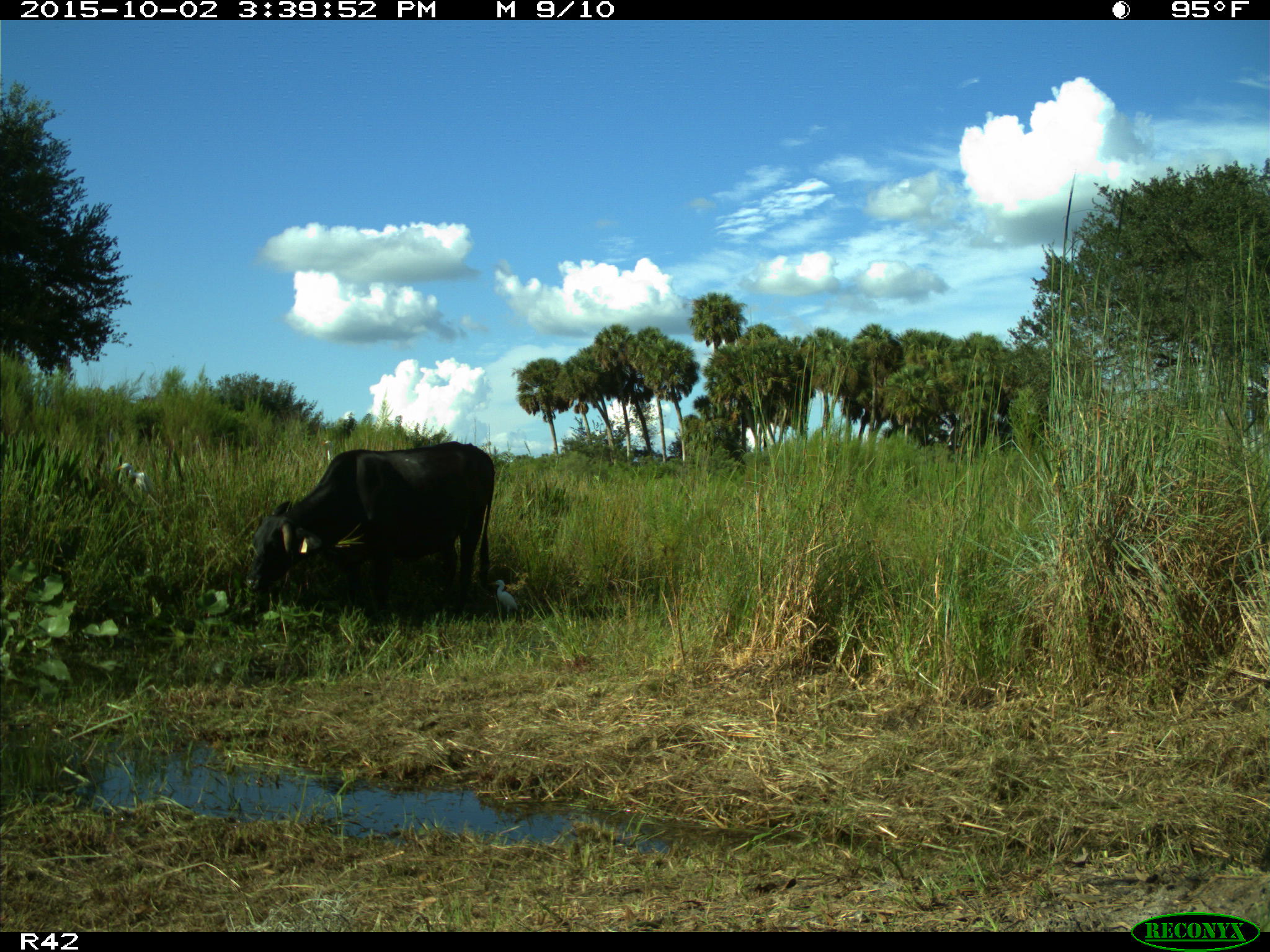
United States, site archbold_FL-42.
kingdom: Animalia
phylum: Chordata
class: Mammalia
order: Artiodactyla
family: Bovidae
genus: Bos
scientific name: Bos taurus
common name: domestic cow